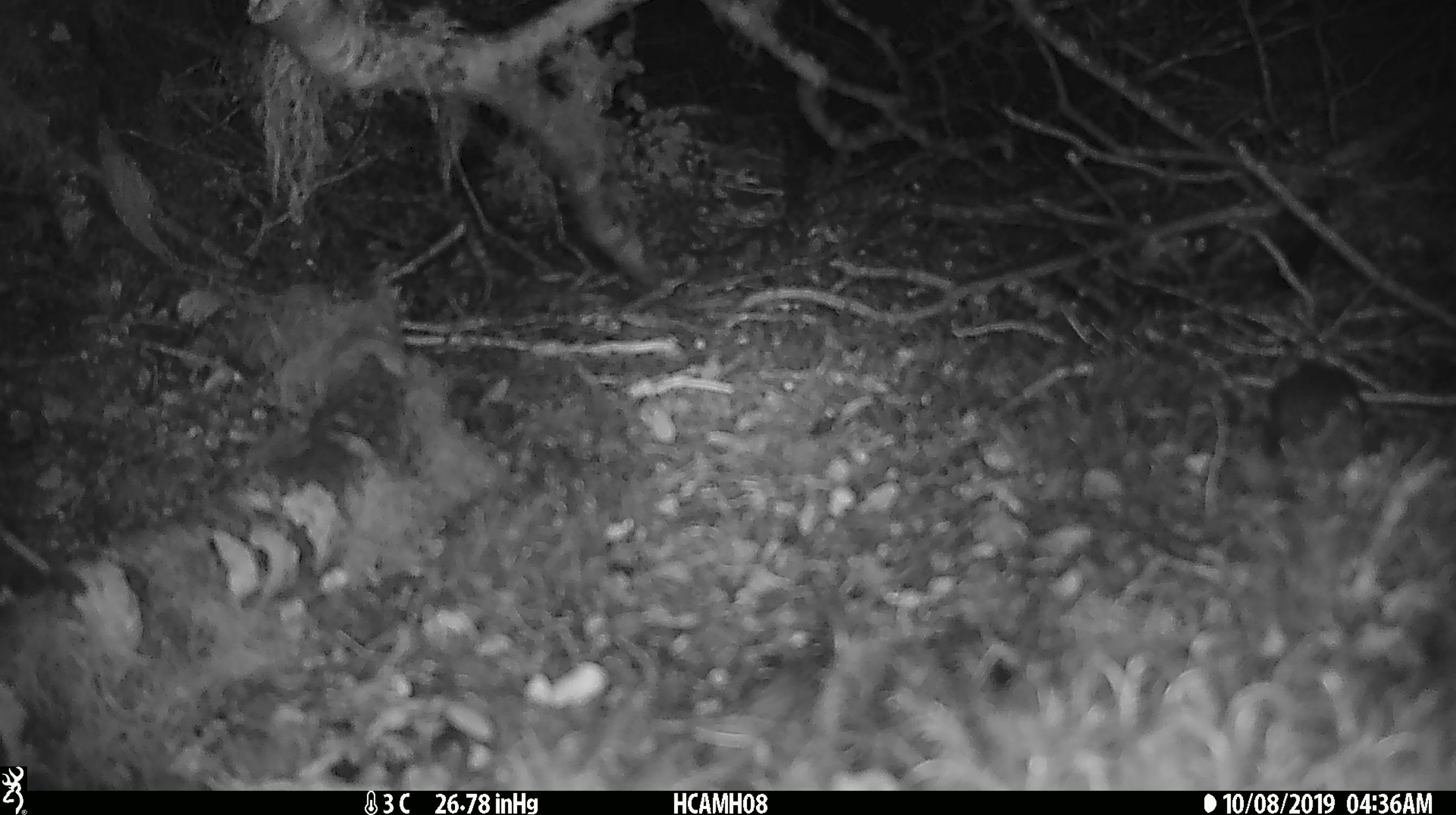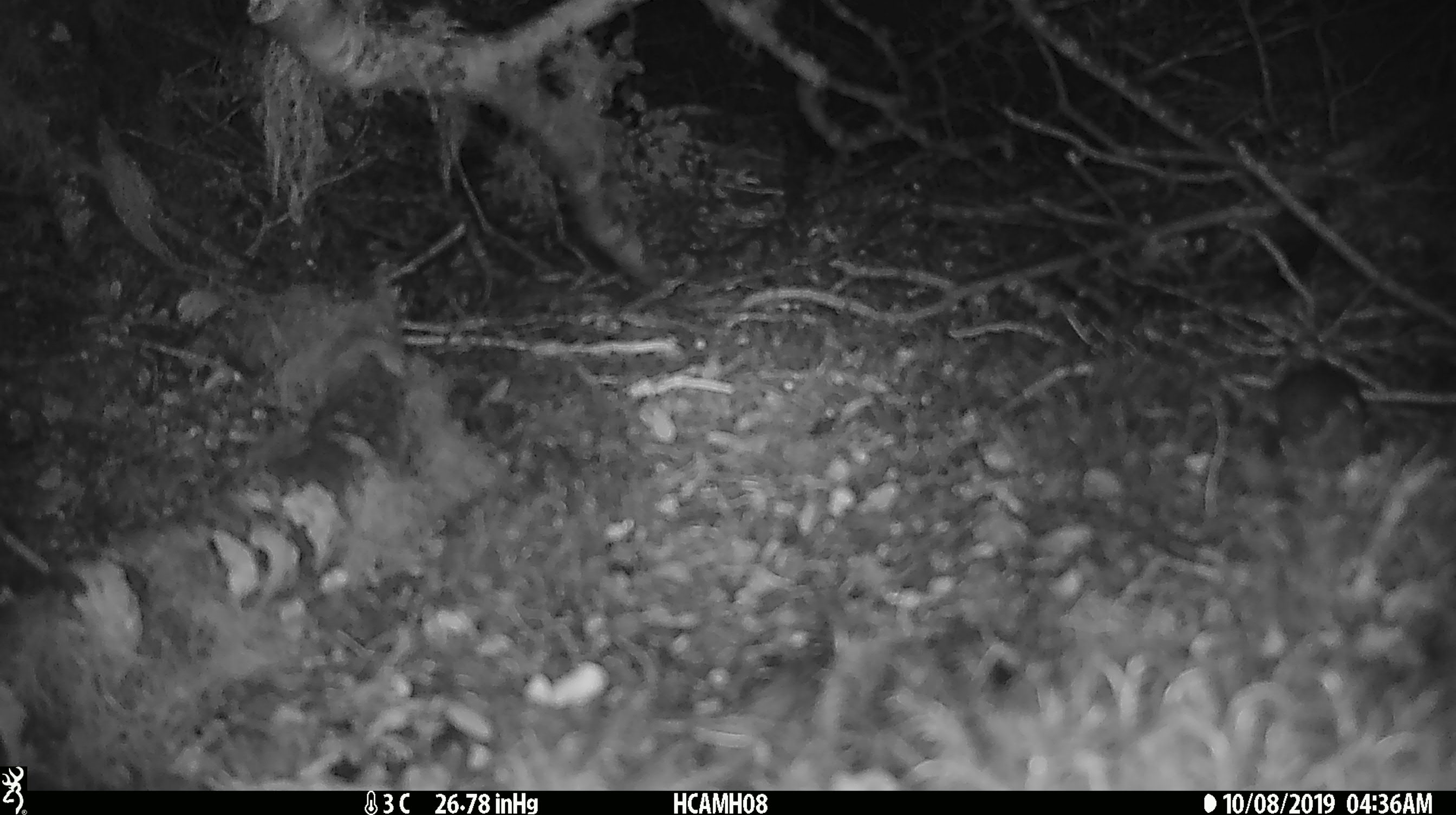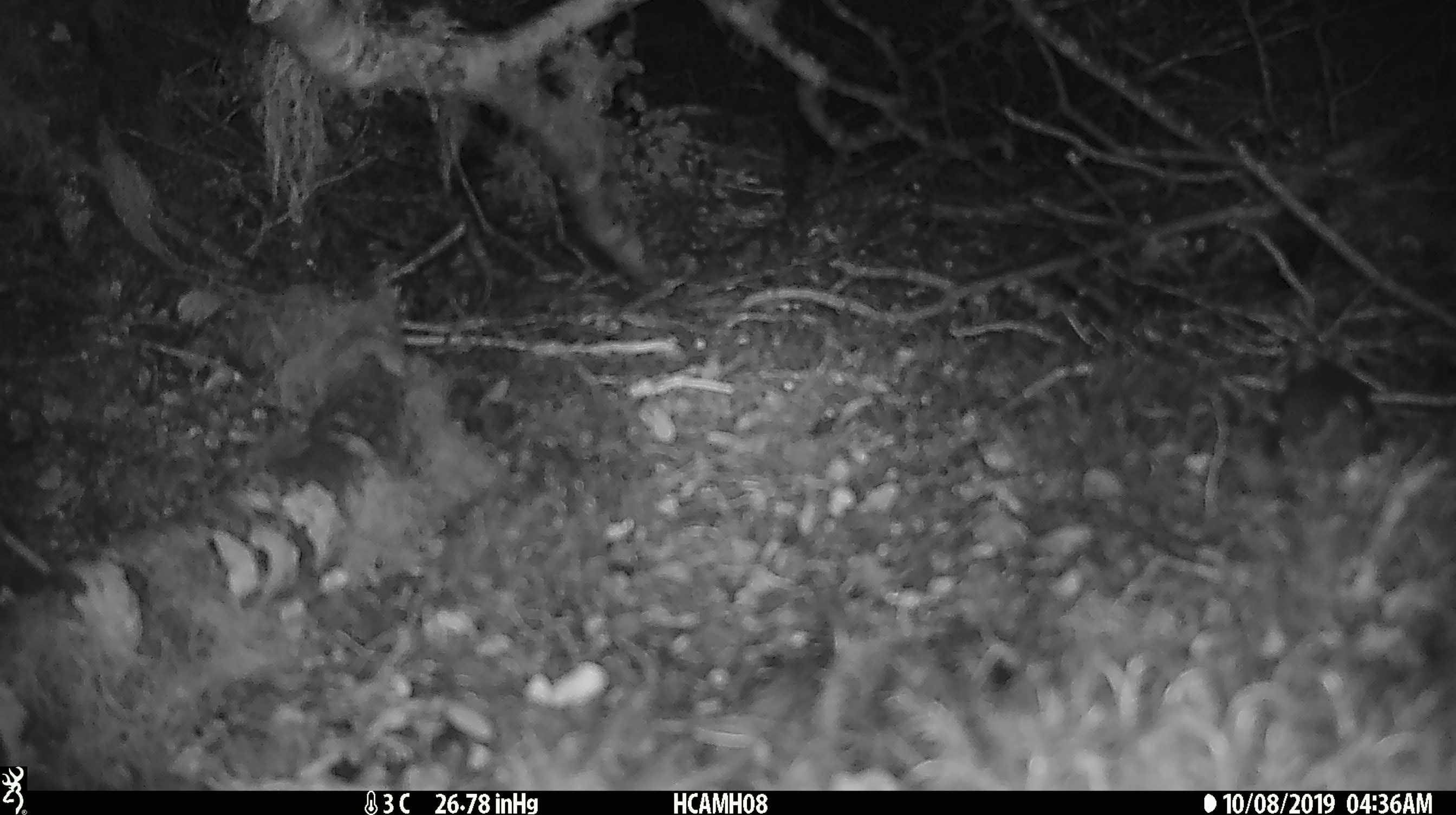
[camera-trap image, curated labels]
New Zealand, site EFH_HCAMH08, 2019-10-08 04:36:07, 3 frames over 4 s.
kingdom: Animalia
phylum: Chordata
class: Mammalia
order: Rodentia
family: Muridae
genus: Mus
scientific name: Mus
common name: mouse